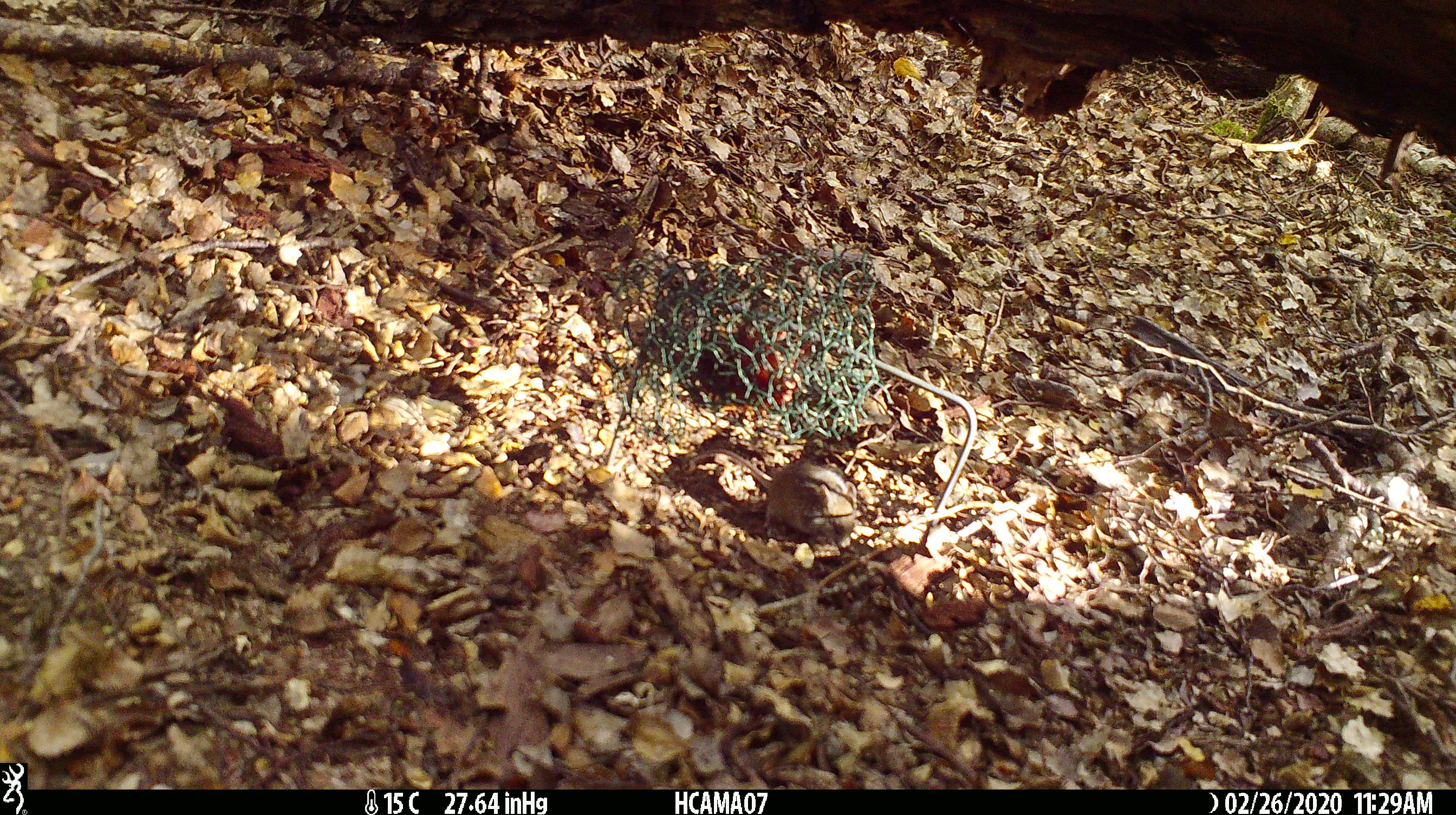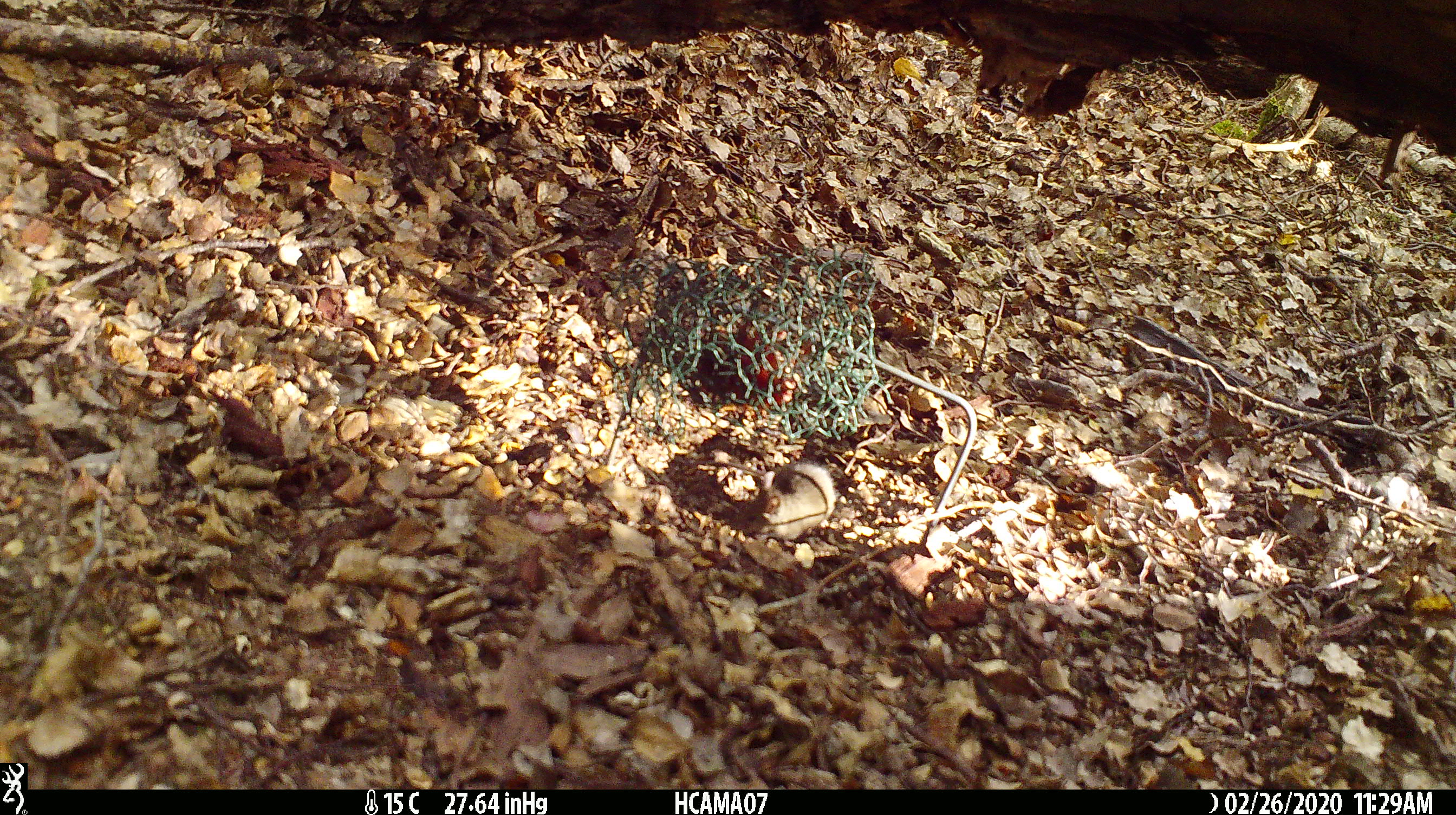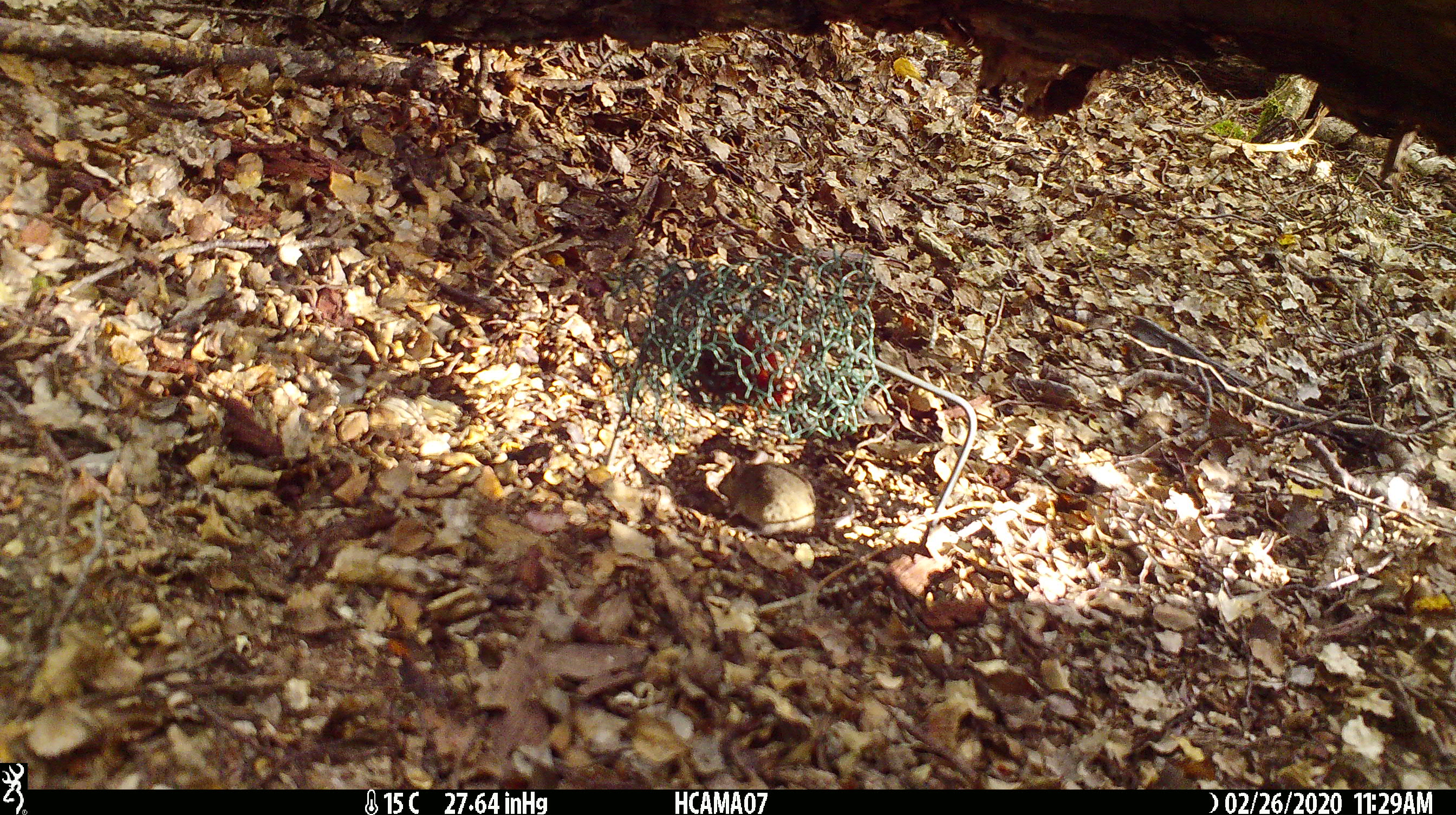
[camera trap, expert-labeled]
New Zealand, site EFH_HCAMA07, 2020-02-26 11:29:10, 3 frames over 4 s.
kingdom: Animalia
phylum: Chordata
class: Mammalia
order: Rodentia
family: Muridae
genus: Mus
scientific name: Mus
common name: mouse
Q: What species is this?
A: Mouse (Mus).